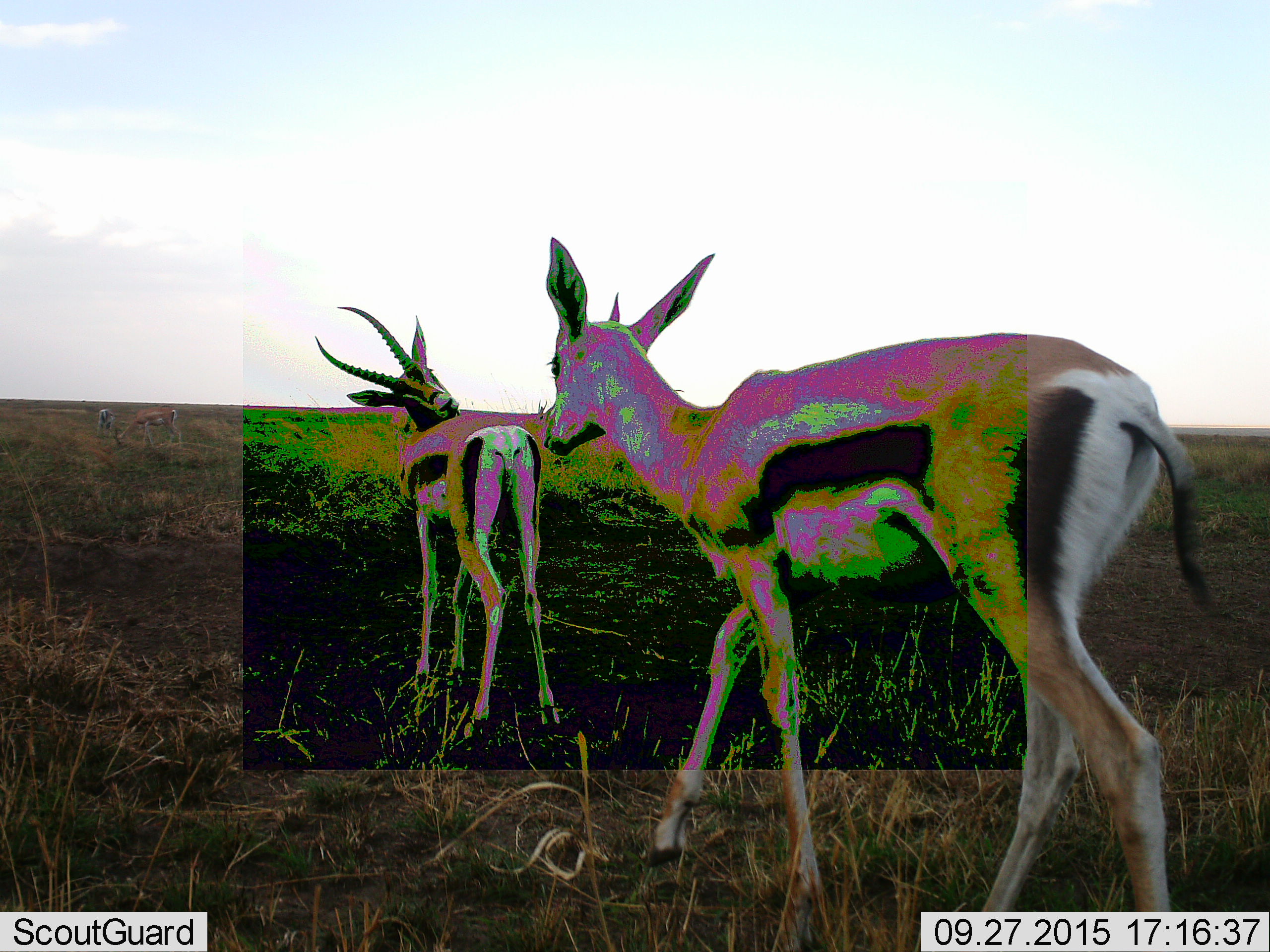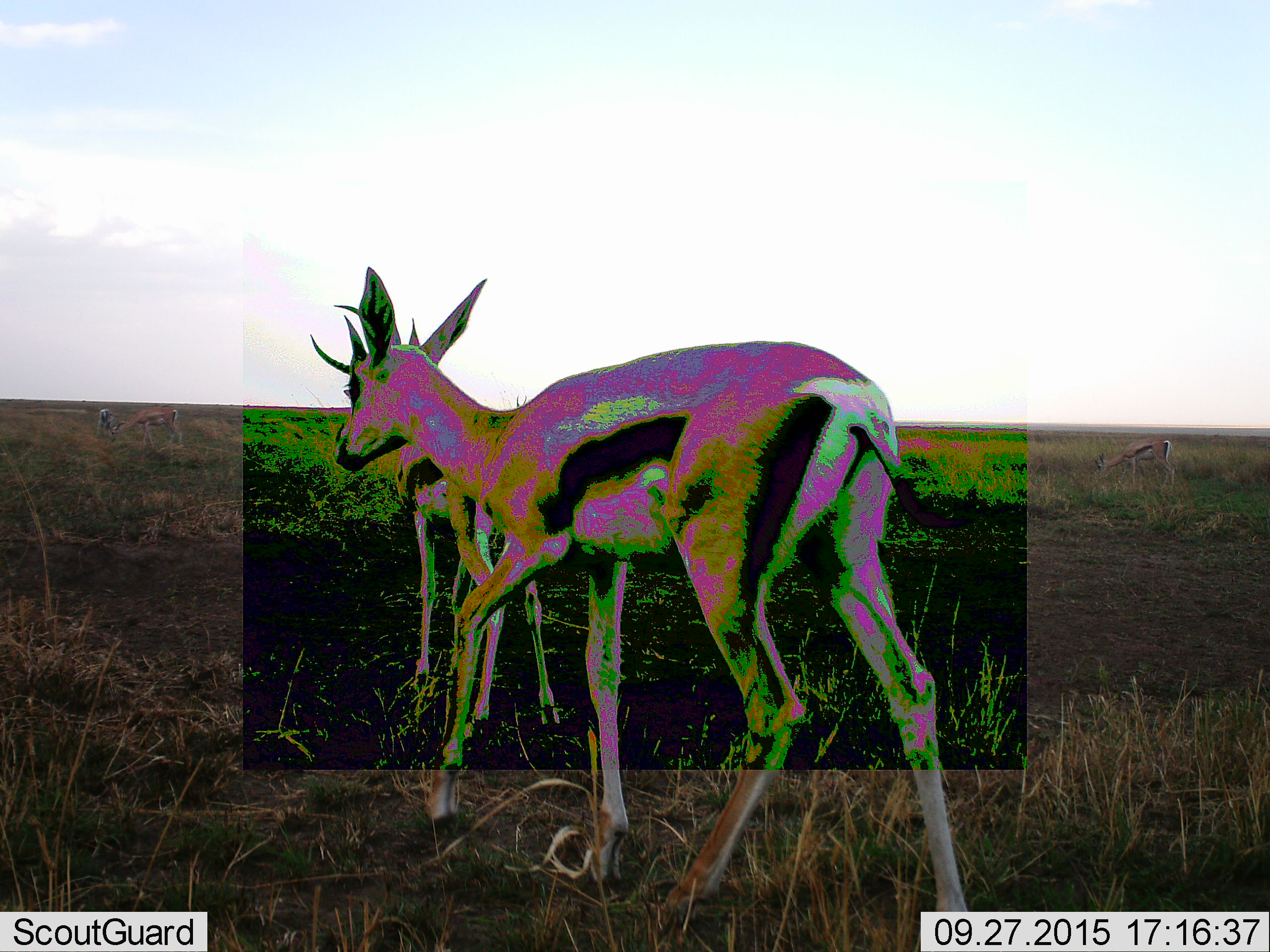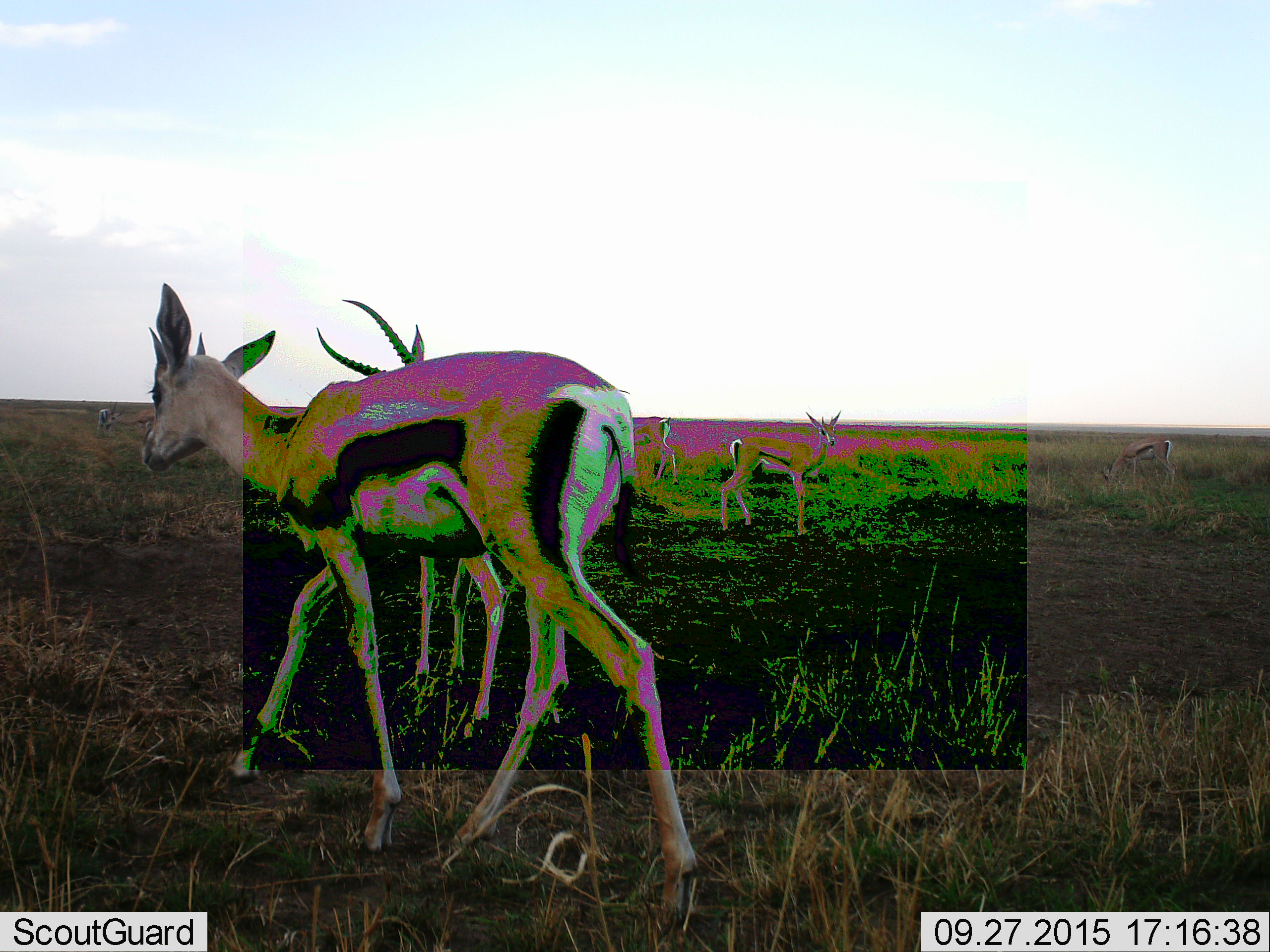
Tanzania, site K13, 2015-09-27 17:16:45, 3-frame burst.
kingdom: Animalia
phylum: Chordata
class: Mammalia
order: Artiodactyla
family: Bovidae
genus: Eudorcas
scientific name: Eudorcas thomsonii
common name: thomson's gazelle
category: gazellethomsons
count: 5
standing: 100%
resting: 0%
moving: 86%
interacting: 0%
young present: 14%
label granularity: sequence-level